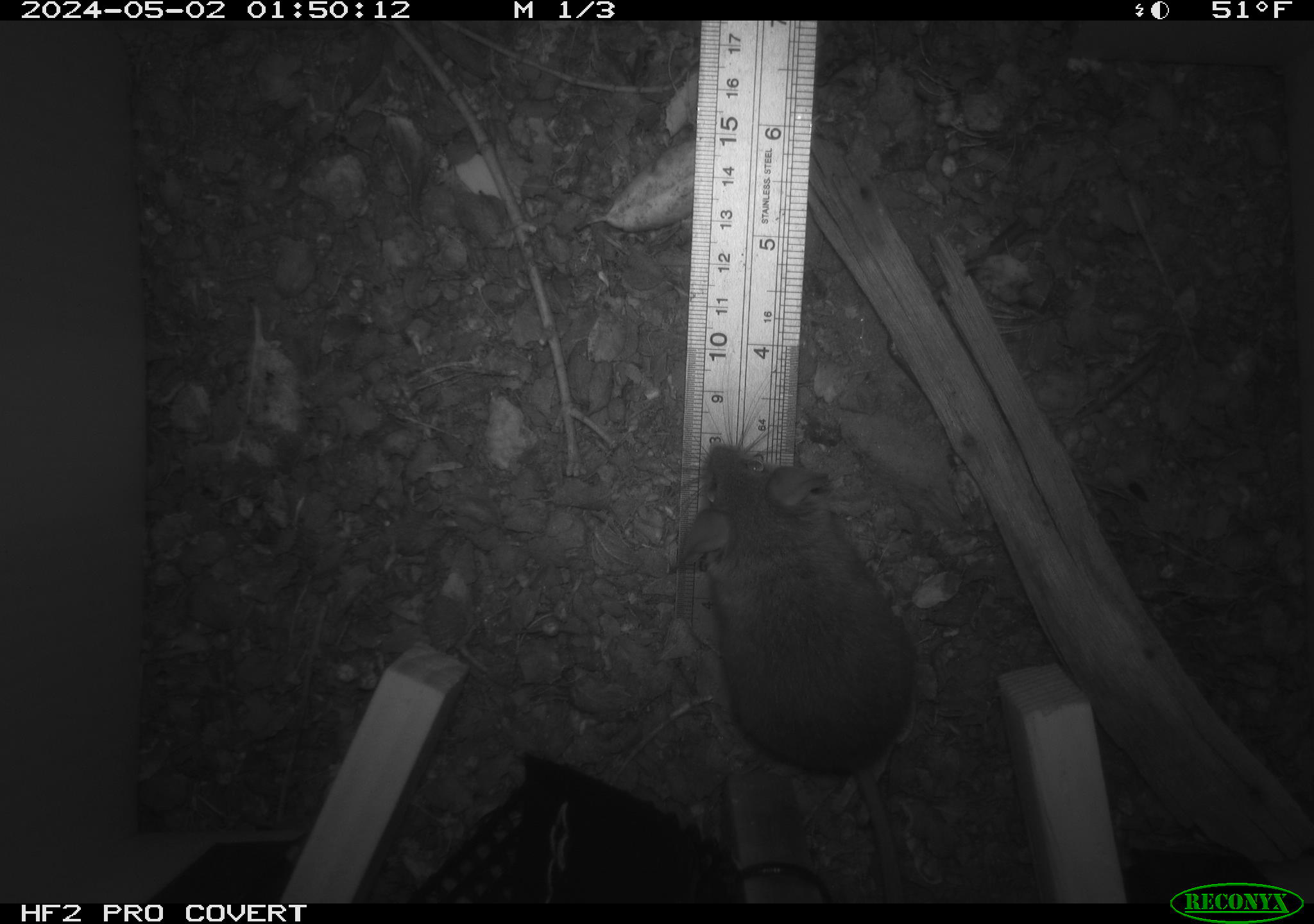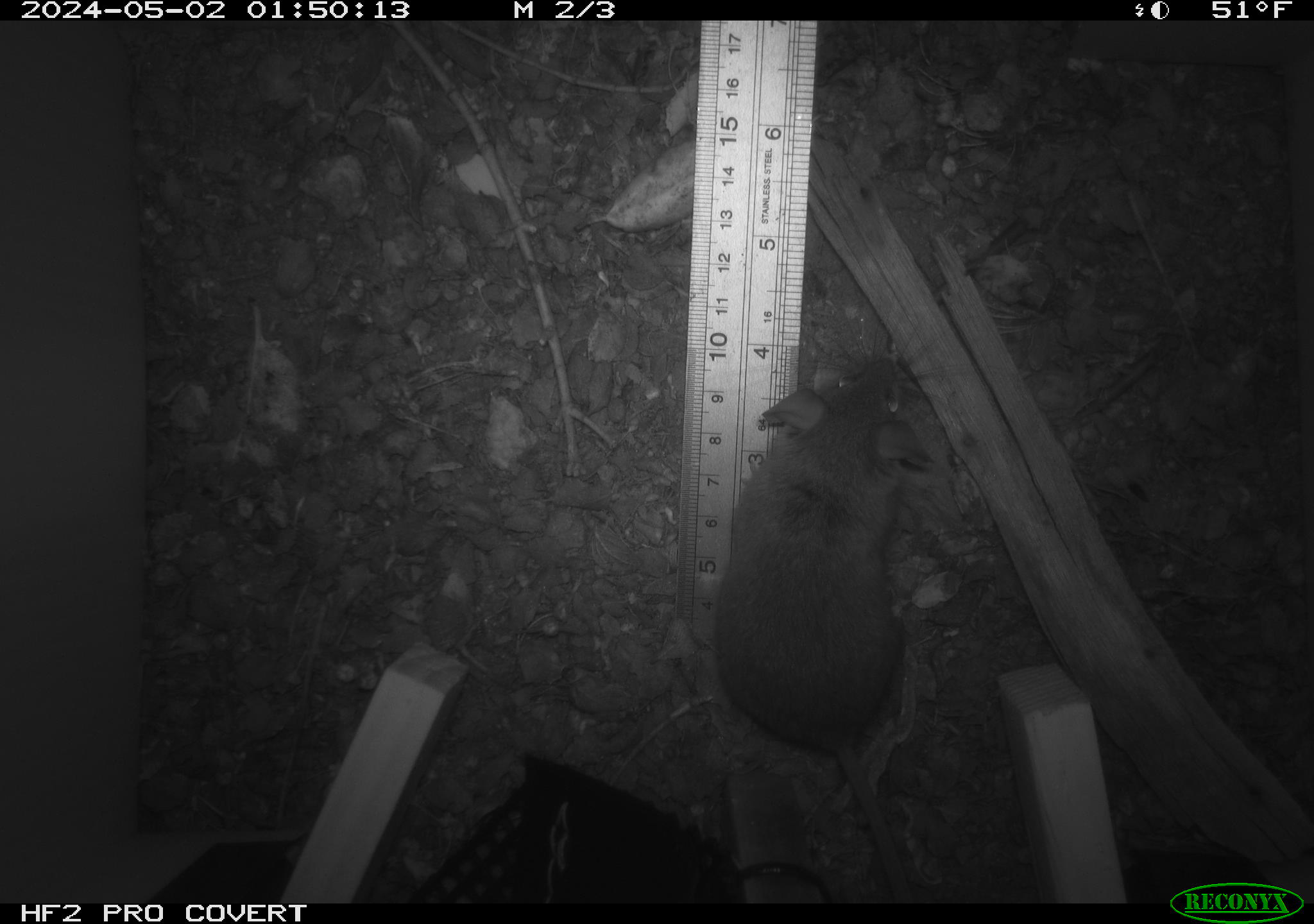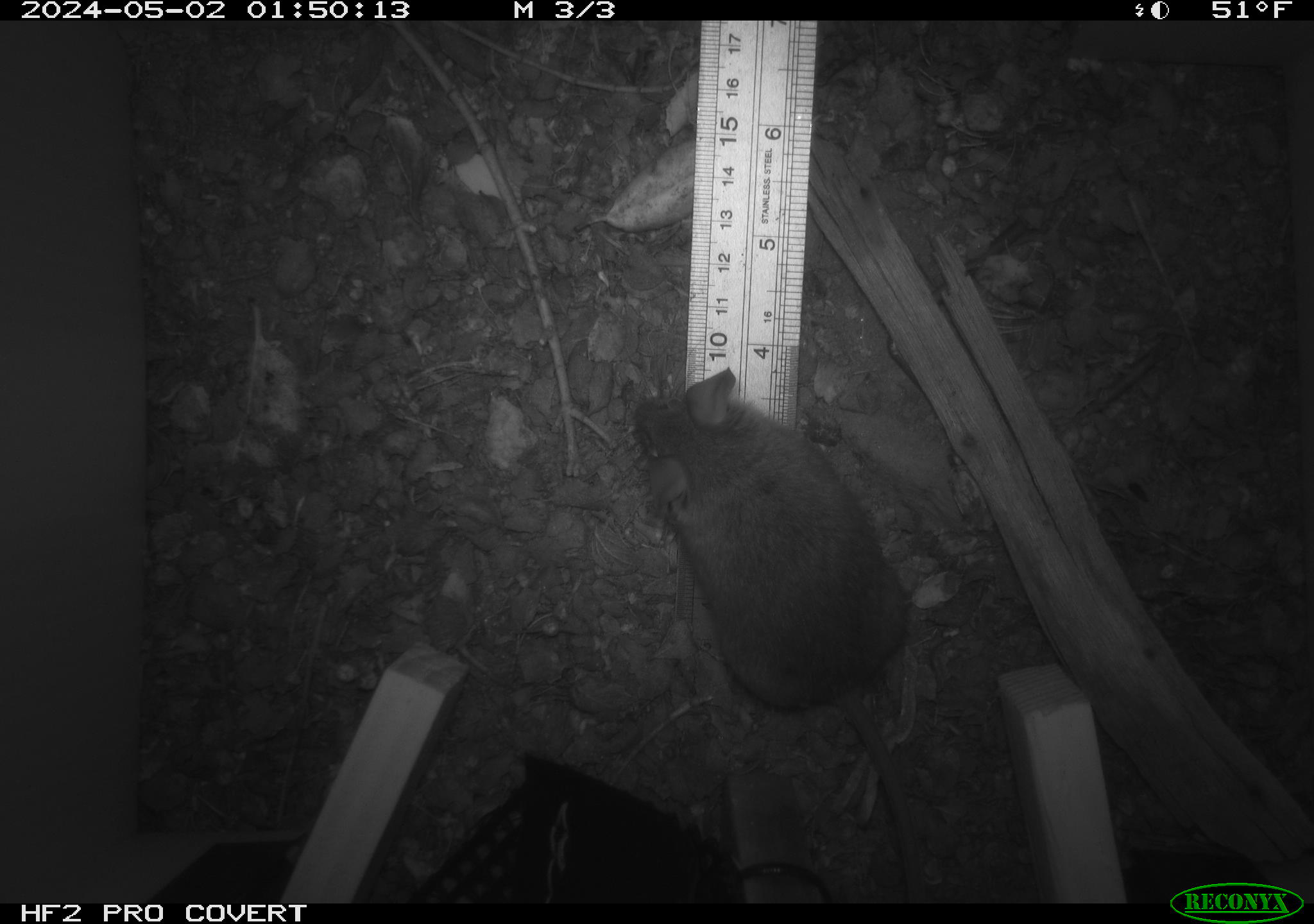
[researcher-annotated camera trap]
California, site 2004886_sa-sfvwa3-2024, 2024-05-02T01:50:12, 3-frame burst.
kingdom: Animalia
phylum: Chordata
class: Mammalia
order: Rodentia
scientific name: Rodentia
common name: mouse species